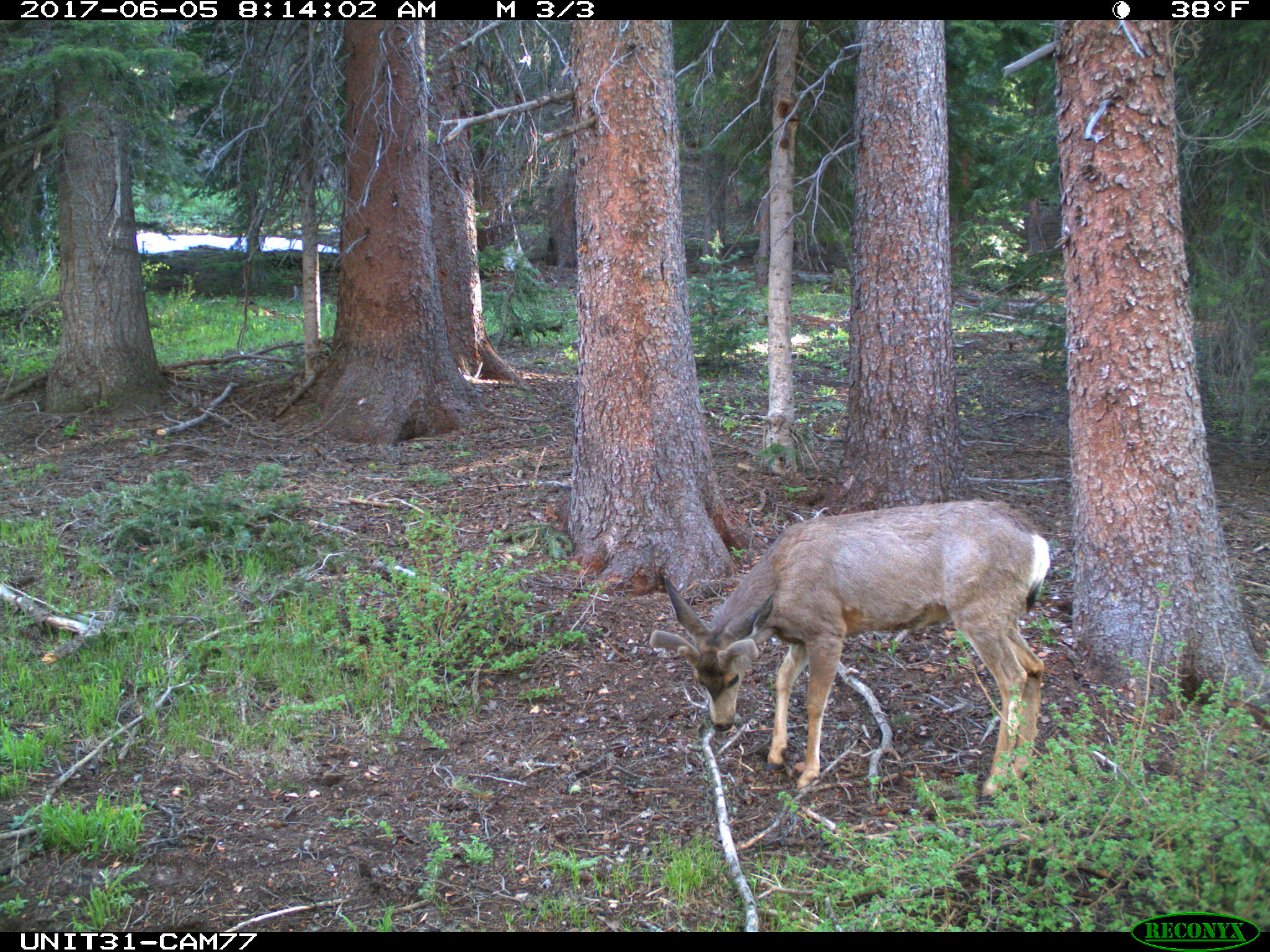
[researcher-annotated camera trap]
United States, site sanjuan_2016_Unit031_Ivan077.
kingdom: Animalia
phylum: Chordata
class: Mammalia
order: Artiodactyla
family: Cervidae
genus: Odocoileus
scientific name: Odocoileus hemionus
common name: mule deer